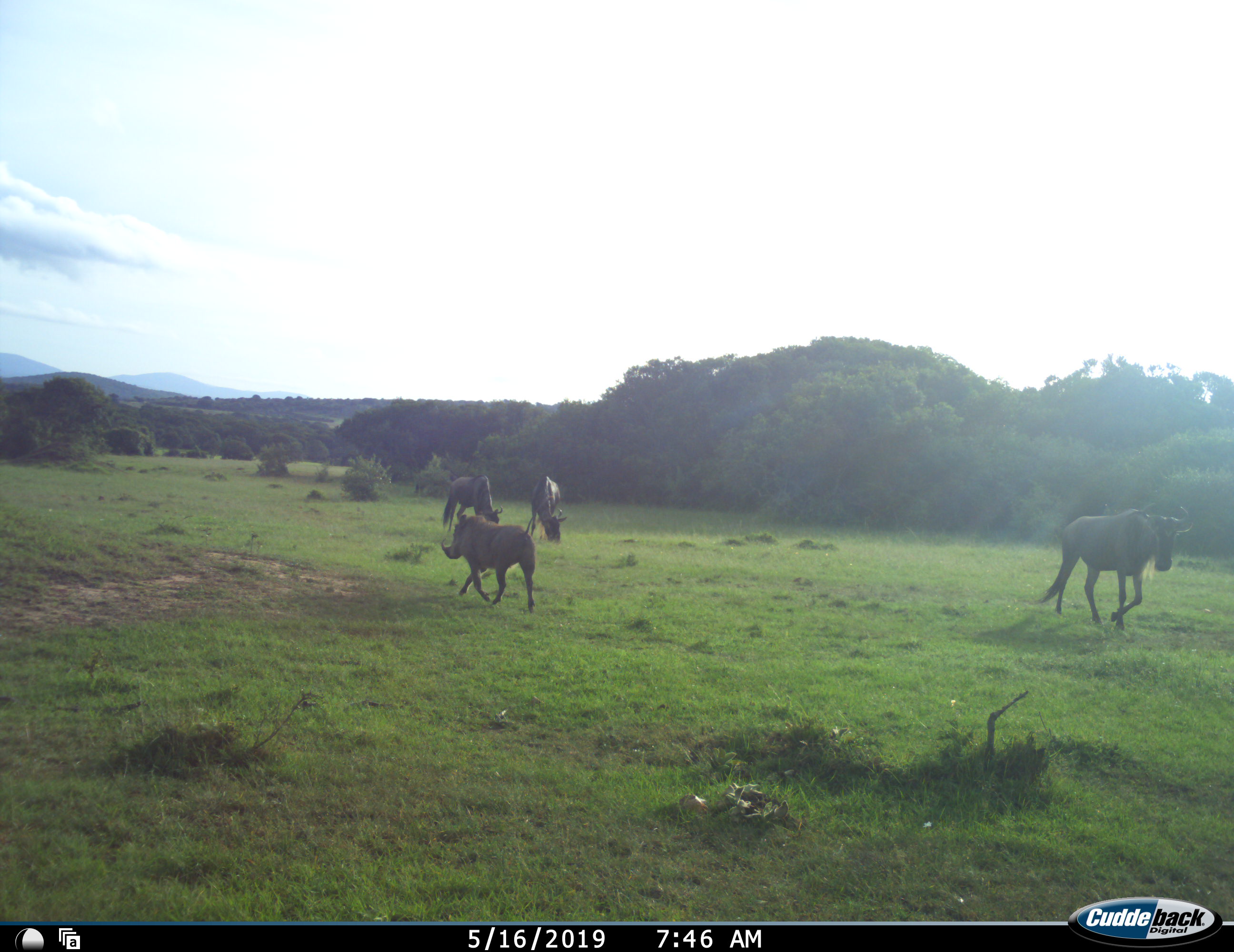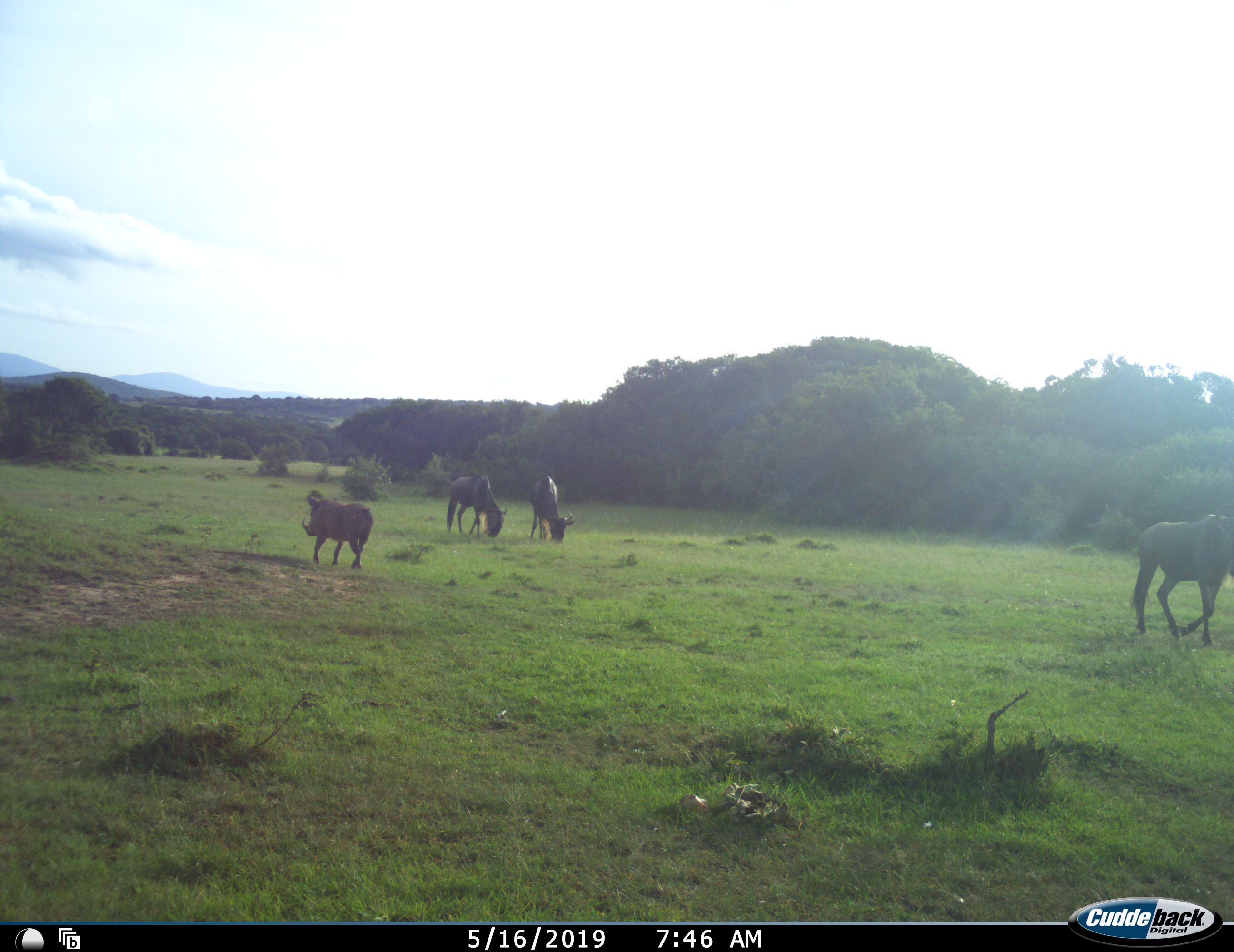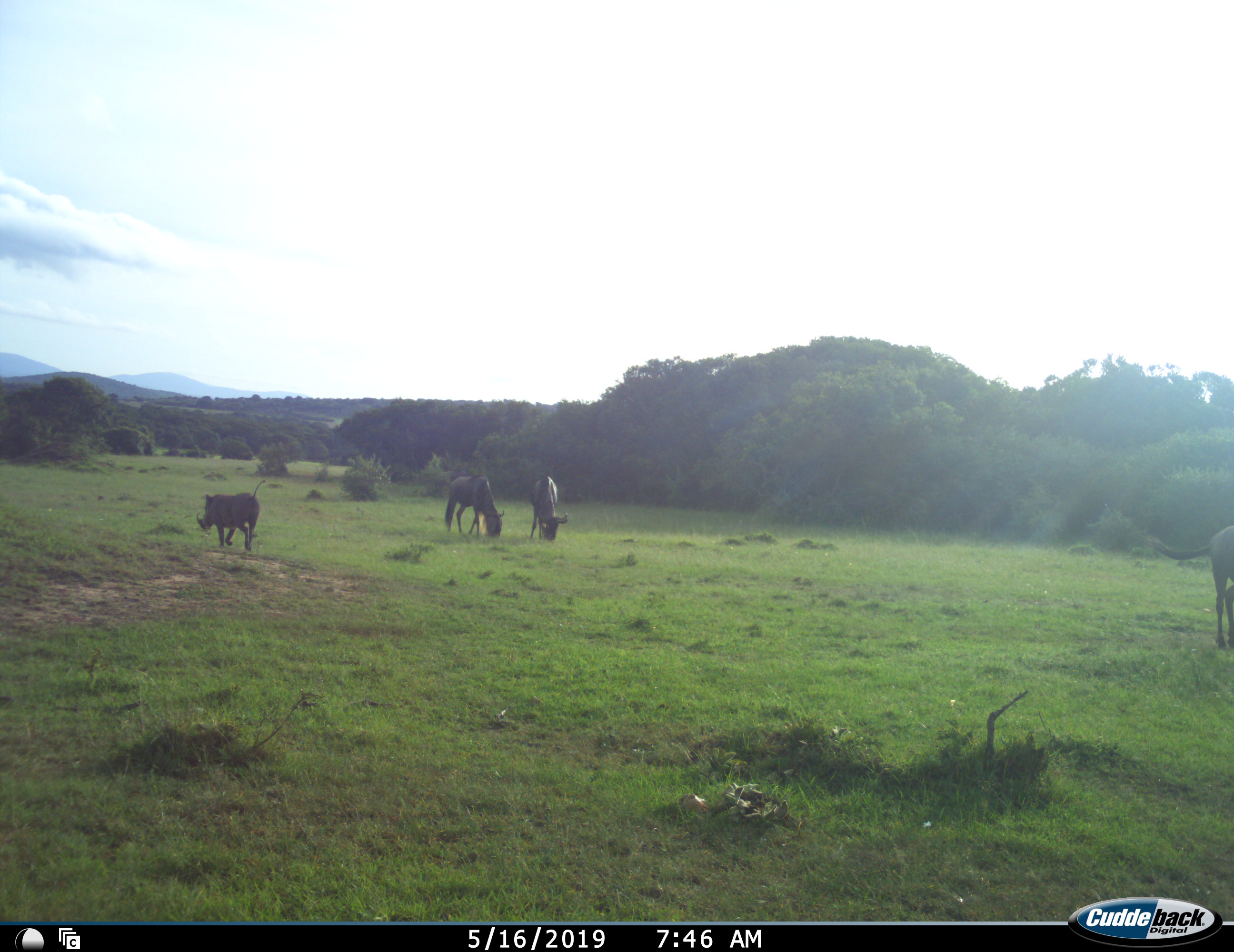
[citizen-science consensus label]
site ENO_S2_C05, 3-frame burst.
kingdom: Animalia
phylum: Chordata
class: Mammalia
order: Artiodactyla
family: Suidae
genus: Phacochoerus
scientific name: Phacochoerus africanus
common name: warthog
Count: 1.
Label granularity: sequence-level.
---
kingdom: Animalia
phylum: Chordata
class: Mammalia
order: Artiodactyla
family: Bovidae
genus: Connochaetes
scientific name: Connochaetes taurinus taurinus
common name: blue wildebeest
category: wildebeestblue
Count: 3.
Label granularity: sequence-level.